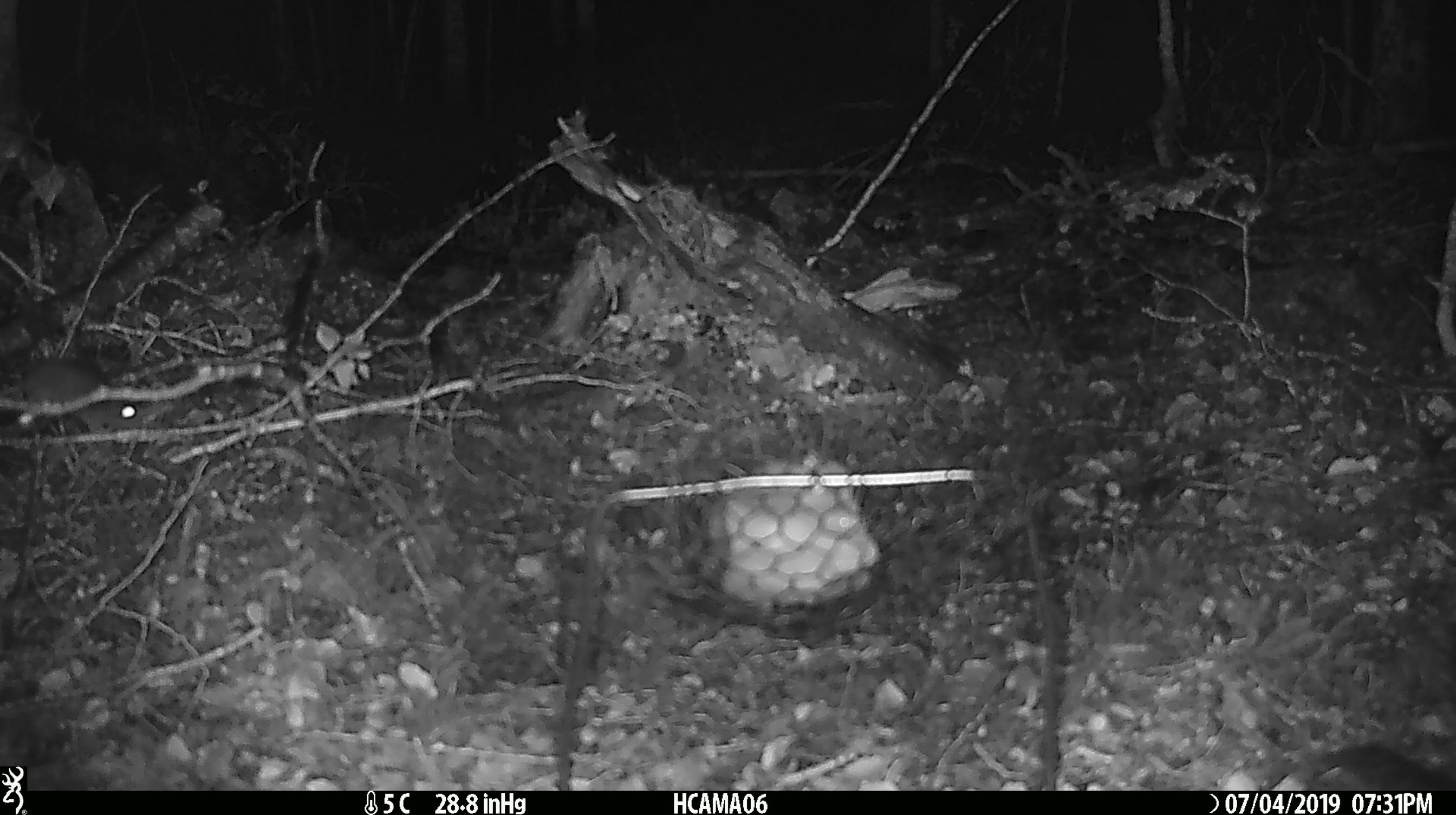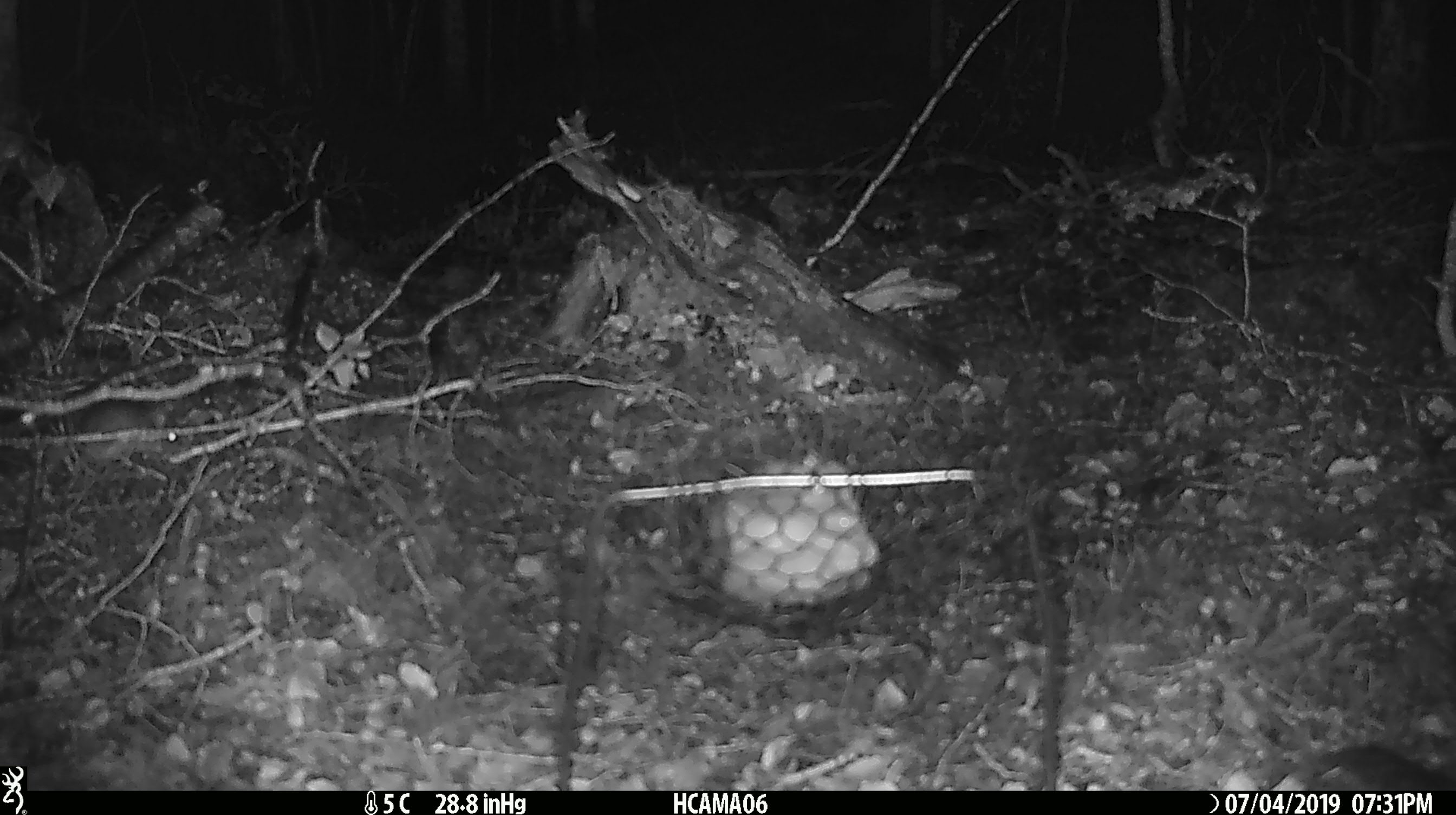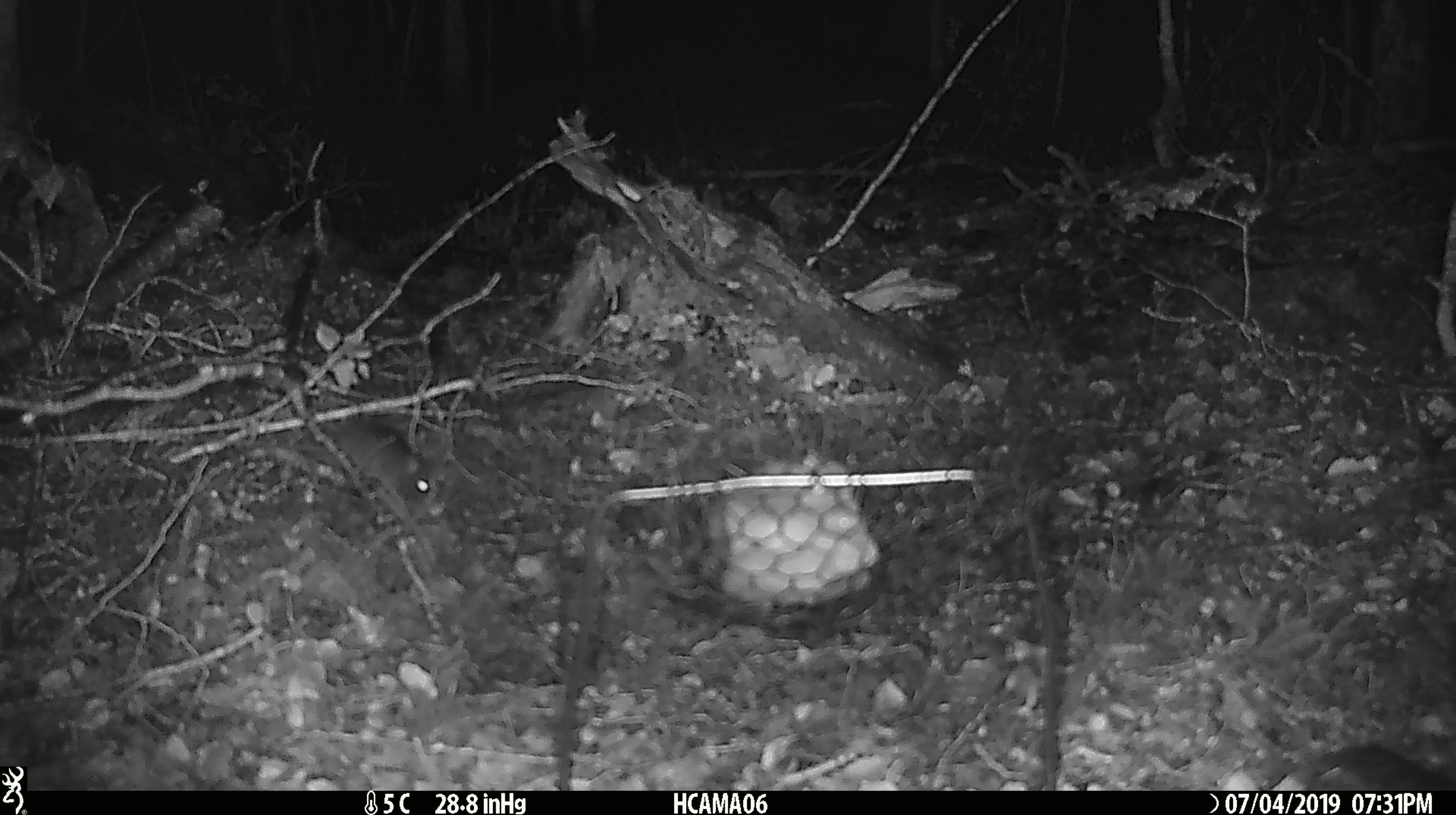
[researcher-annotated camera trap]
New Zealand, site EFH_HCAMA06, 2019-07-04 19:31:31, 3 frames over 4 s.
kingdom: Animalia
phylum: Chordata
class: Mammalia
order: Rodentia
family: Muridae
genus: Mus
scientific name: Mus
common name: mouse